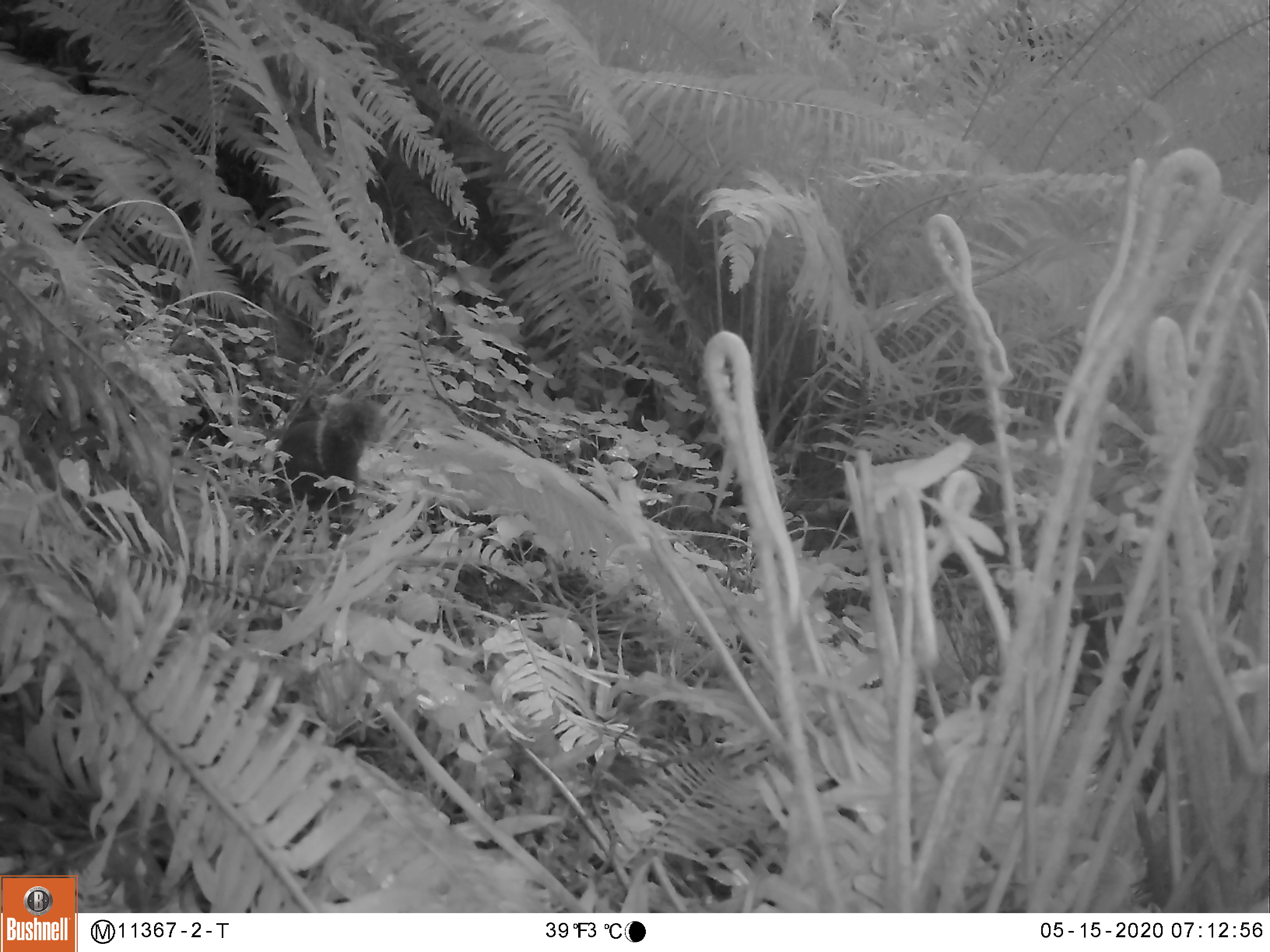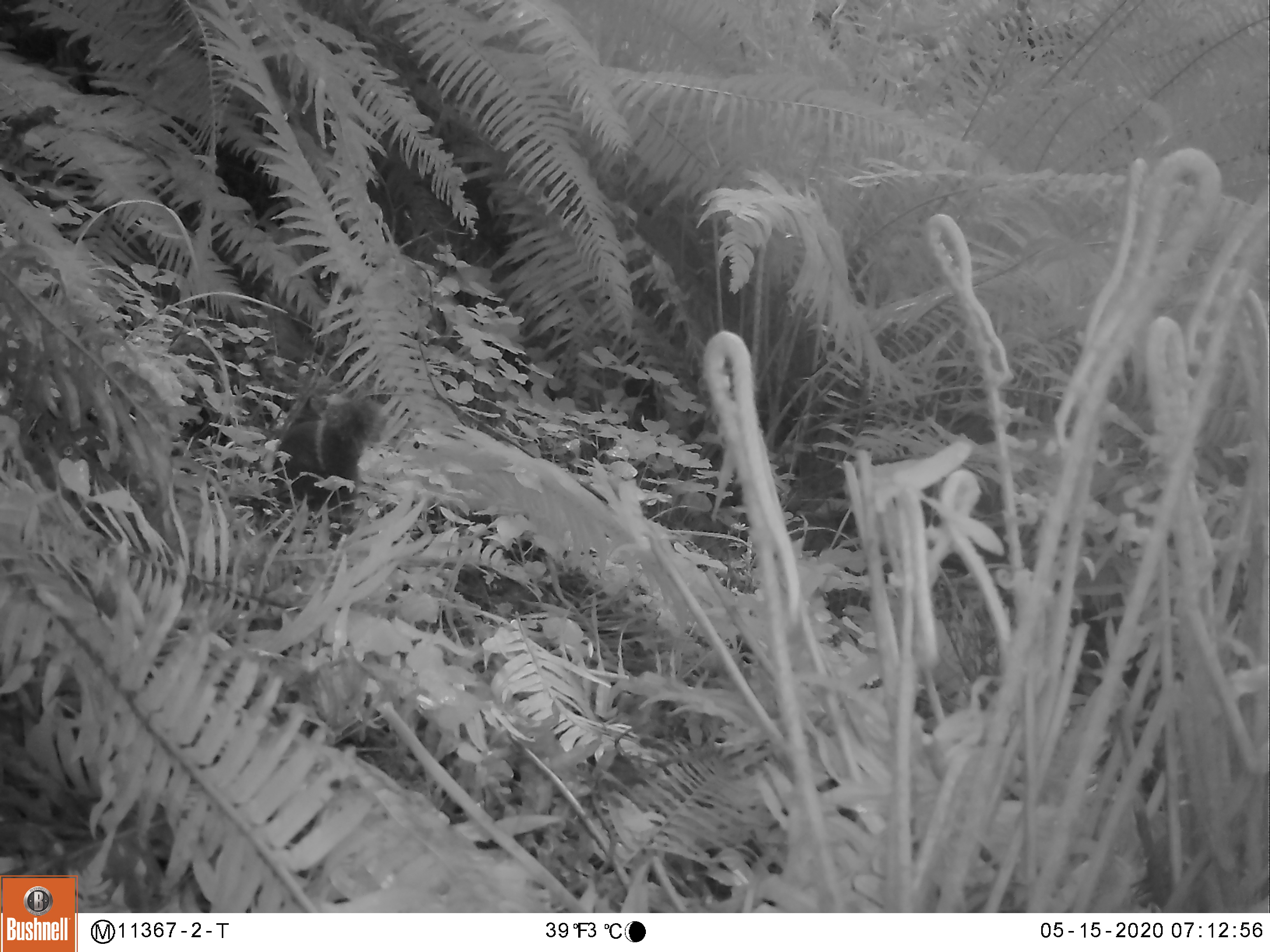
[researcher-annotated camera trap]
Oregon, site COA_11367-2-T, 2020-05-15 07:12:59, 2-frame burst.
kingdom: Animalia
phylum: Chordata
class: Mammalia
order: Rodentia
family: Sciuridae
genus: Tamiasciurus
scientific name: Tamiasciurus douglasii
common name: douglas squirrel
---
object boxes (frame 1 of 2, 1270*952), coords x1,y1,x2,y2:
douglas squirrel: 264,397,387,531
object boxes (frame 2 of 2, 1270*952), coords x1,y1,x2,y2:
douglas squirrel: 270,382,384,520